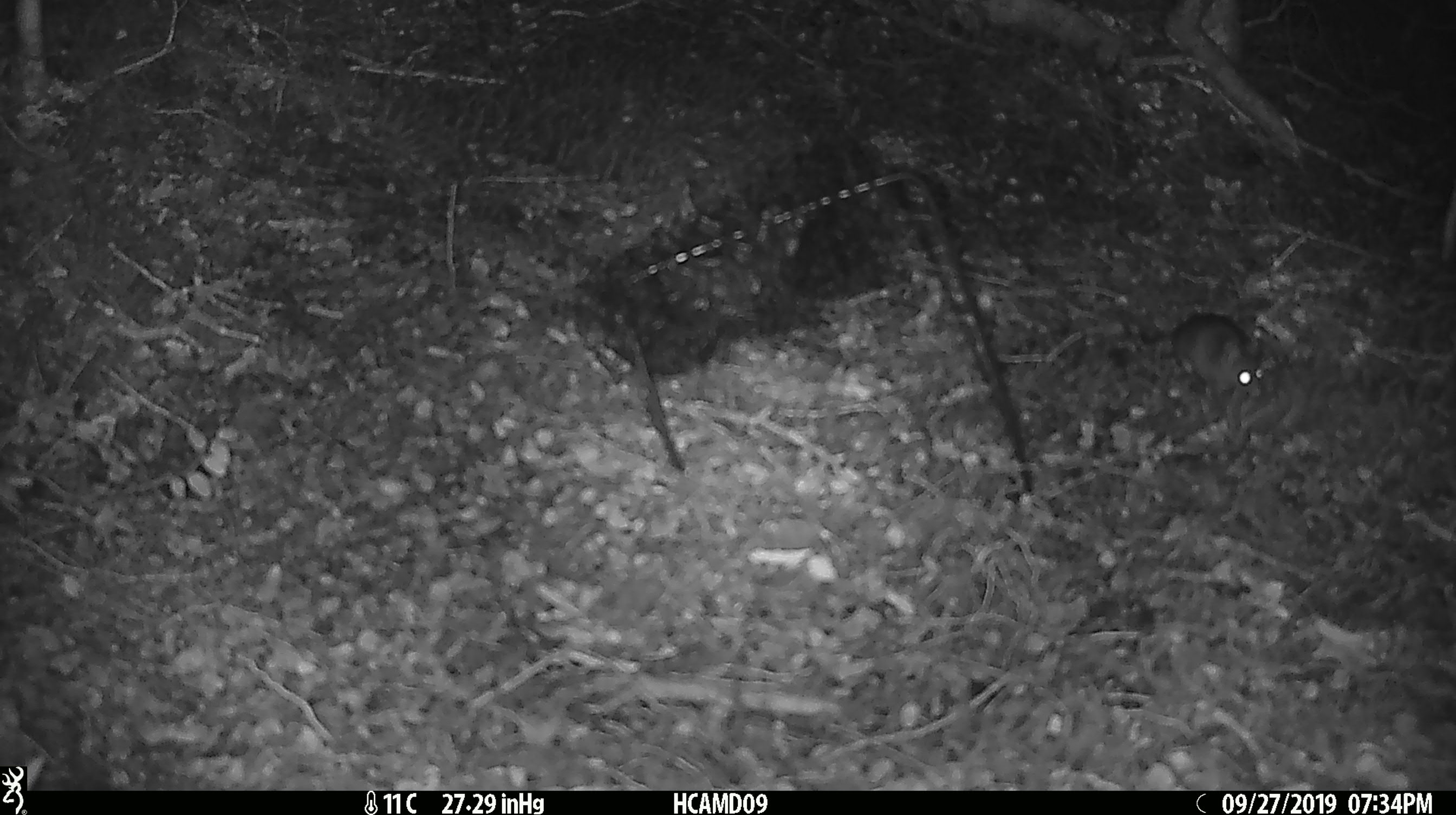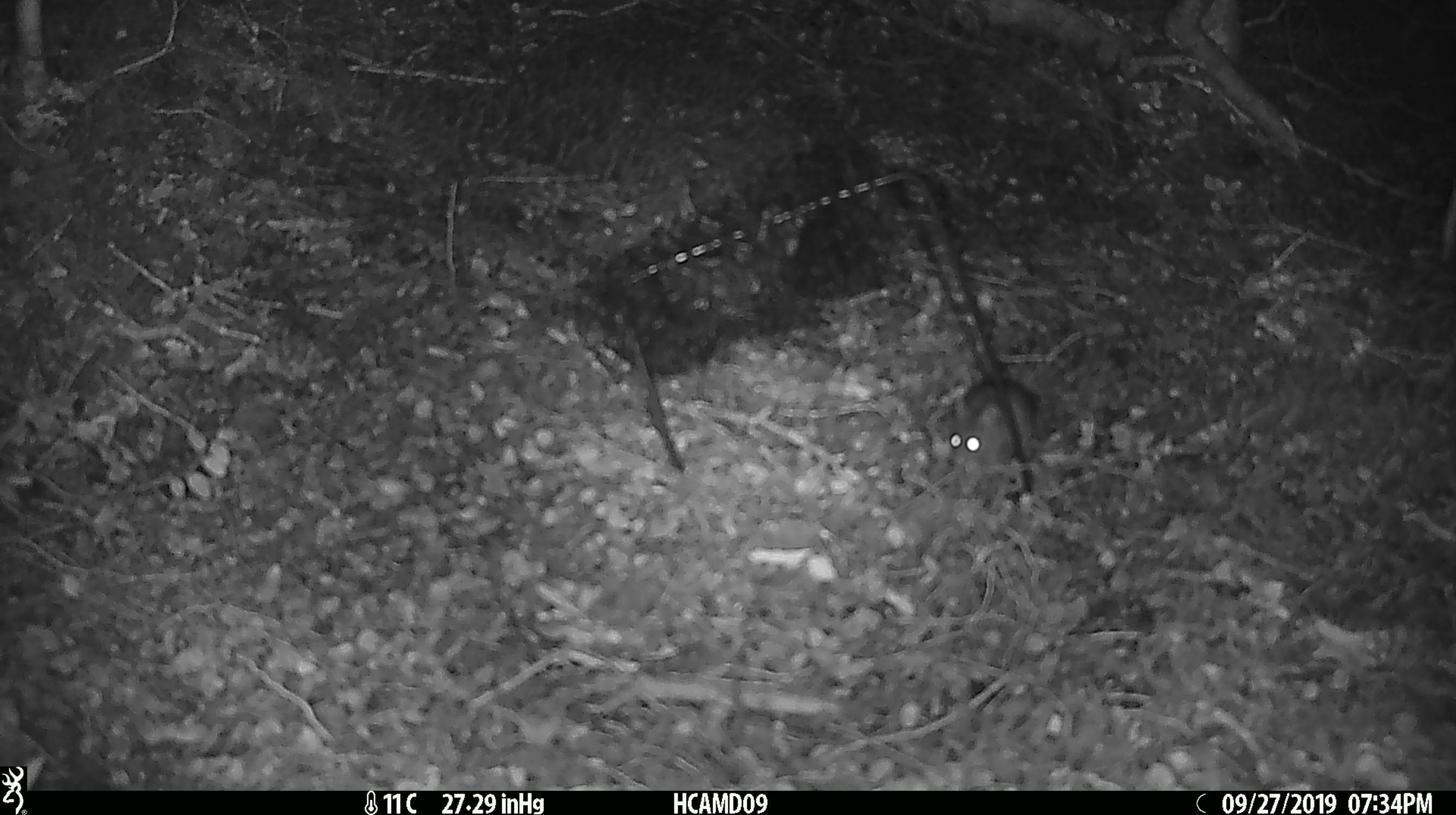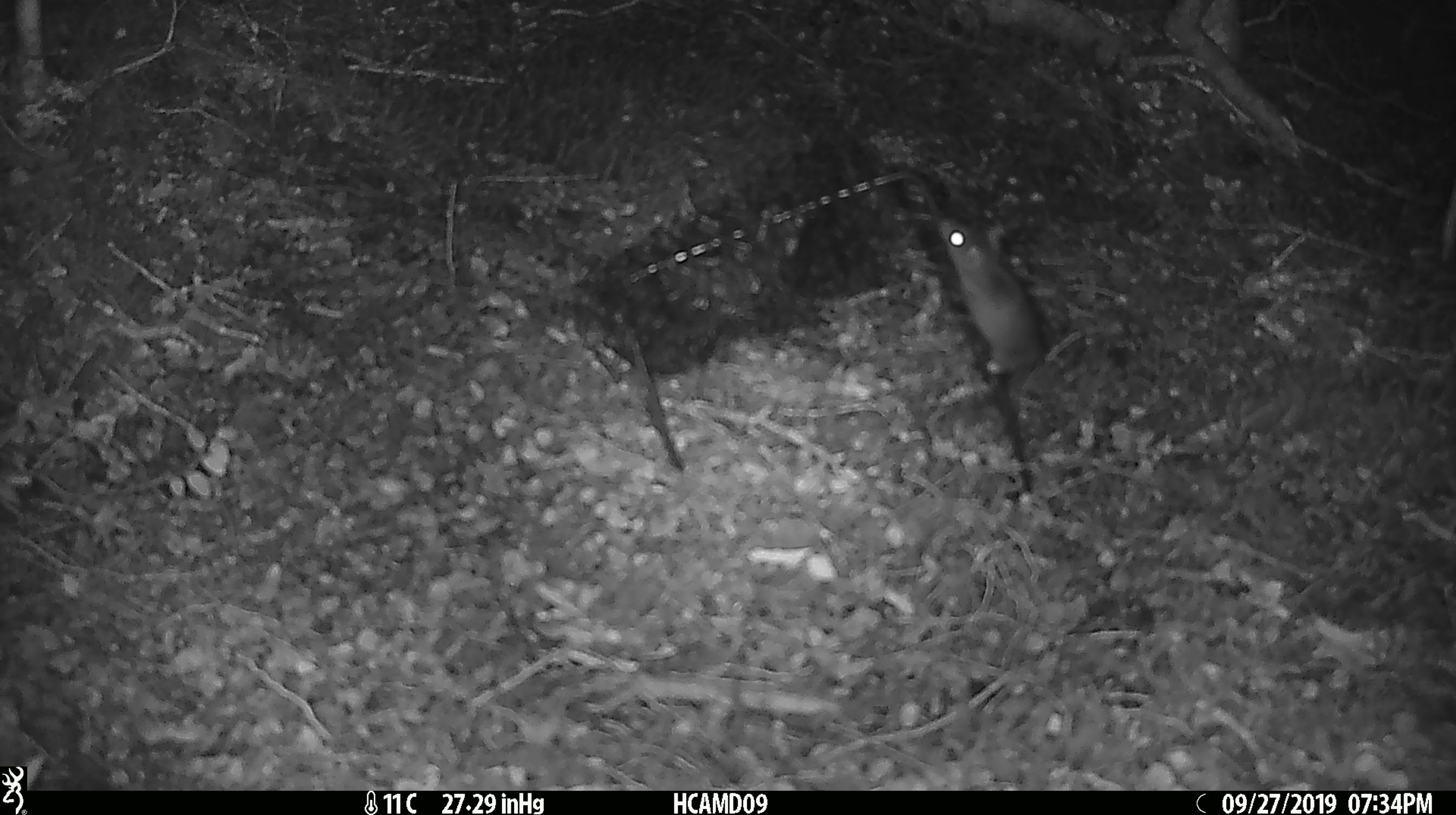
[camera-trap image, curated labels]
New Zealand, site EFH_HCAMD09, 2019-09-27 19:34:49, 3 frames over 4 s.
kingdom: Animalia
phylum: Chordata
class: Mammalia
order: Rodentia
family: Muridae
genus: Mus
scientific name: Mus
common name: mouse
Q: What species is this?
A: Mouse (Mus).